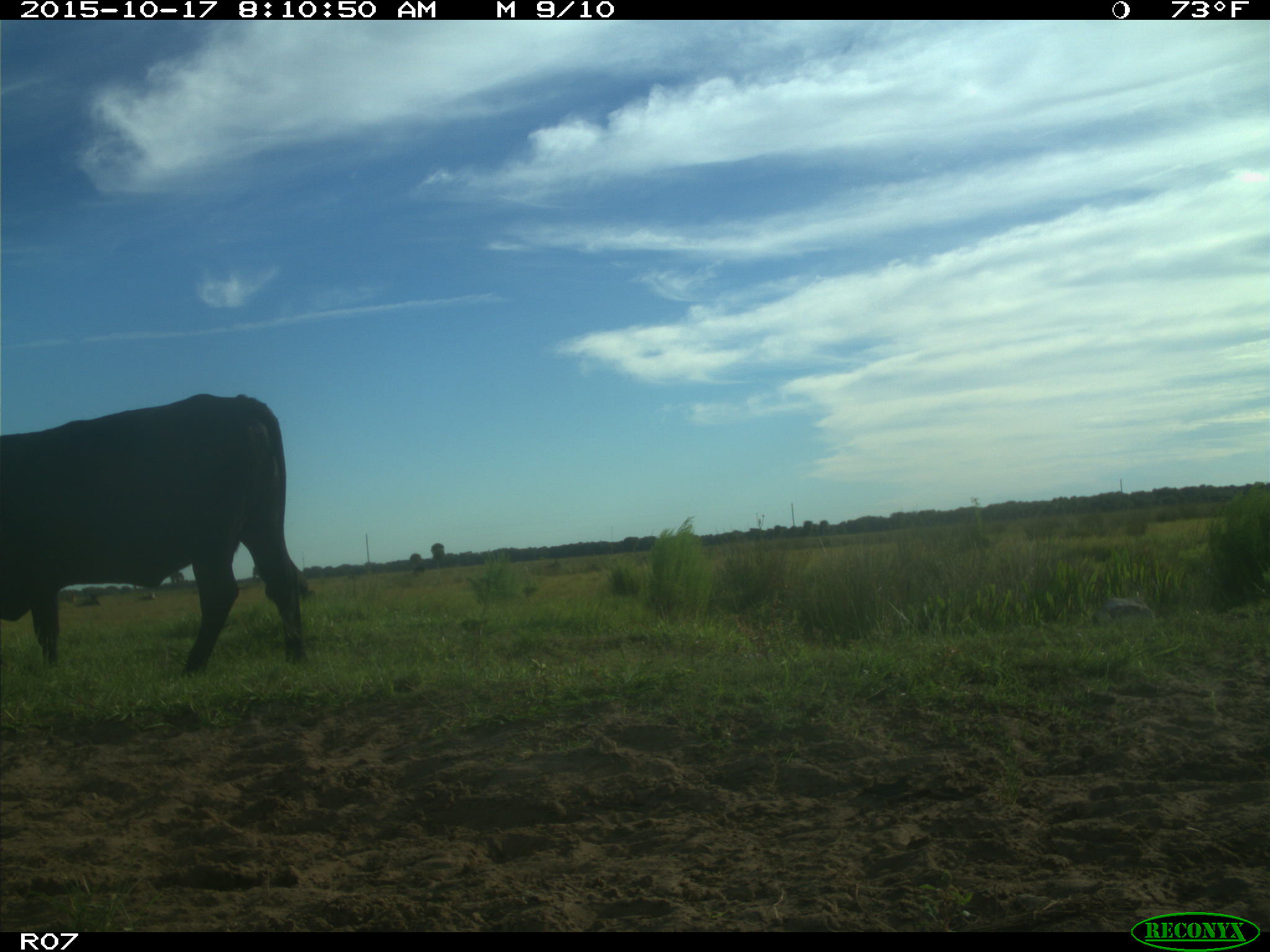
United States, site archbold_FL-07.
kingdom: Animalia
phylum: Chordata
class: Mammalia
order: Artiodactyla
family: Bovidae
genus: Bos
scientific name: Bos taurus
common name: domestic cow